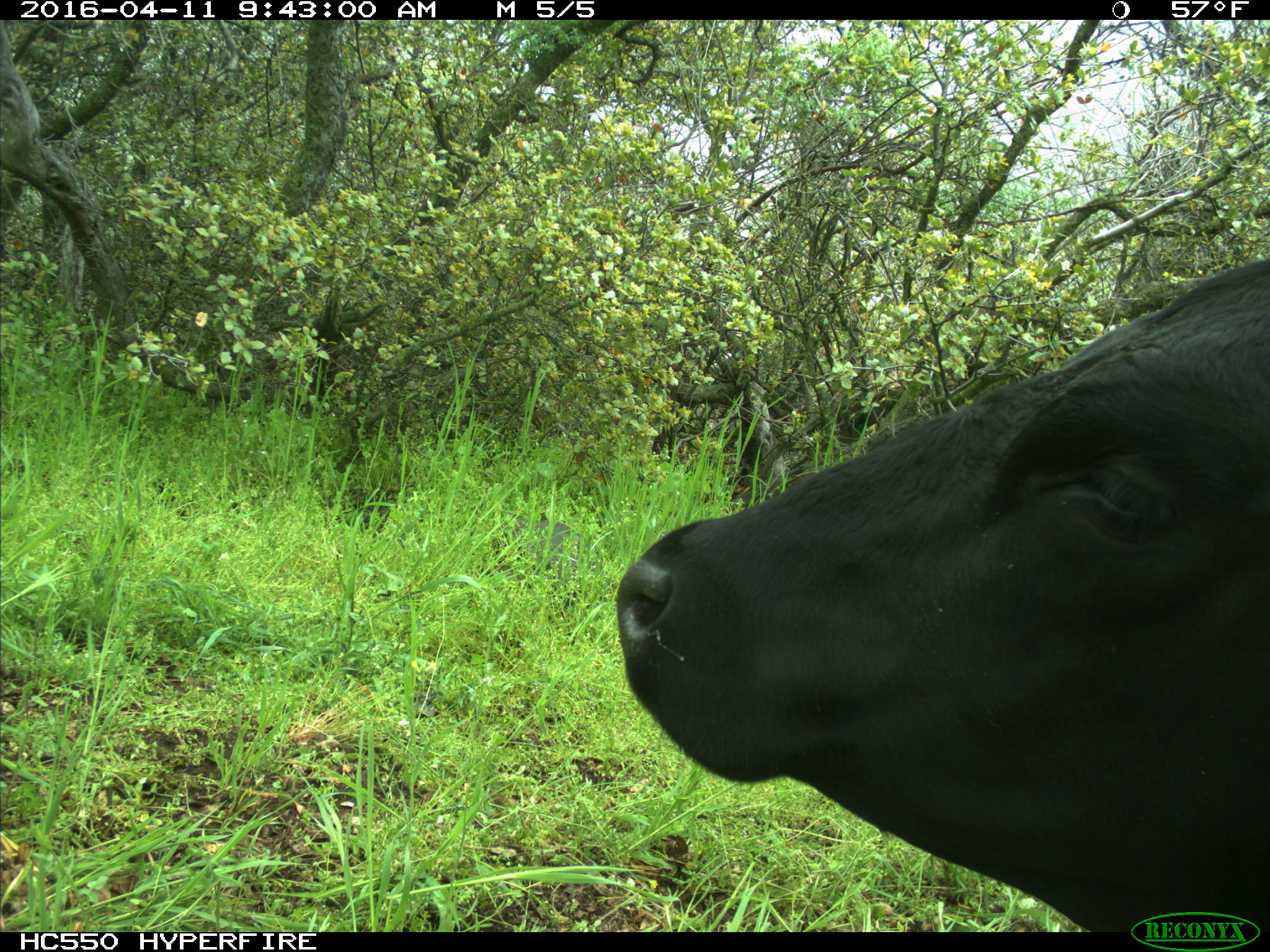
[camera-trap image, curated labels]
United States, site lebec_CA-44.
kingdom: Animalia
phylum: Chordata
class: Mammalia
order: Artiodactyla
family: Bovidae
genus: Bos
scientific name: Bos taurus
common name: domestic cow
Bos taurus (domestic cow).